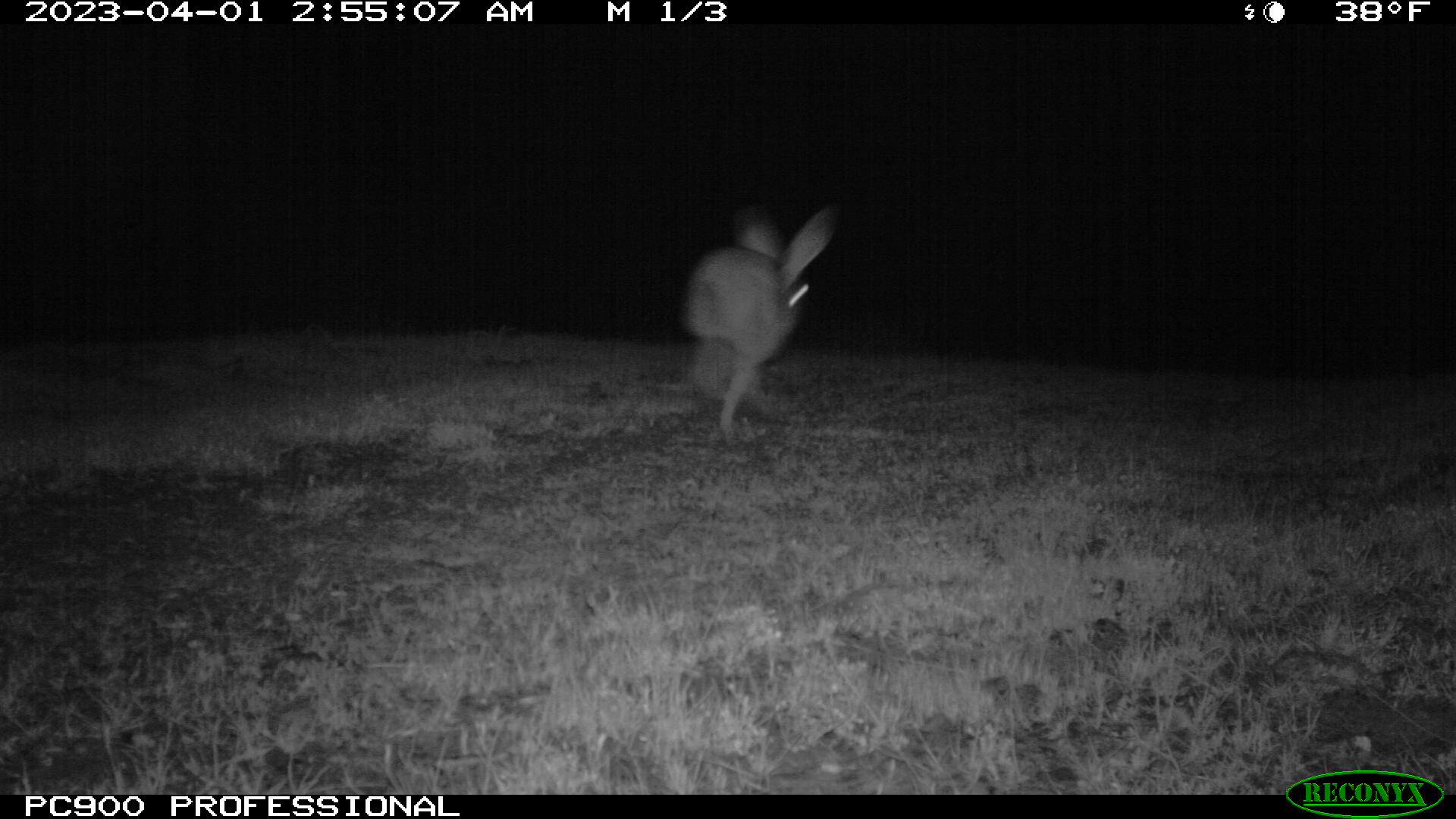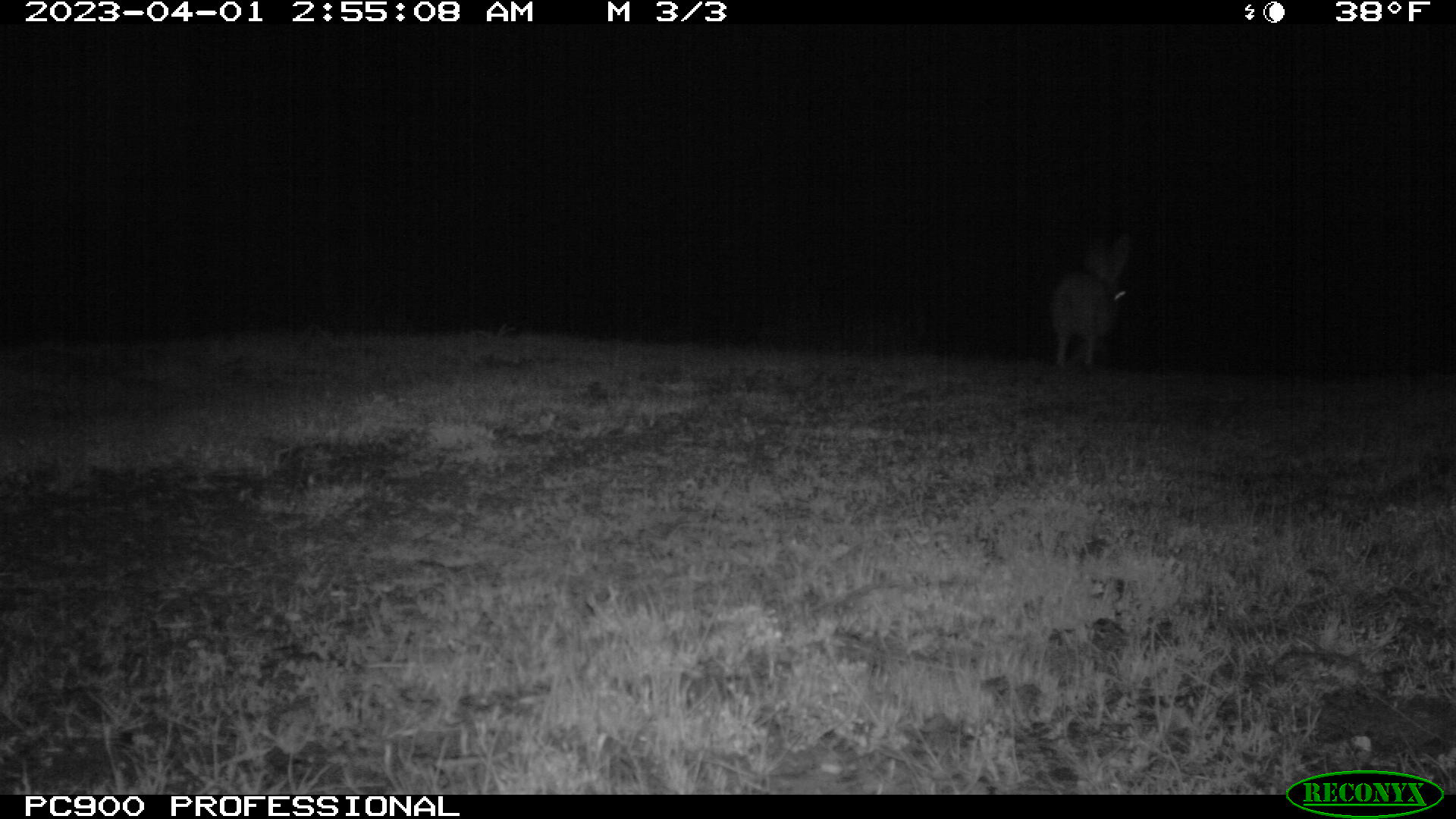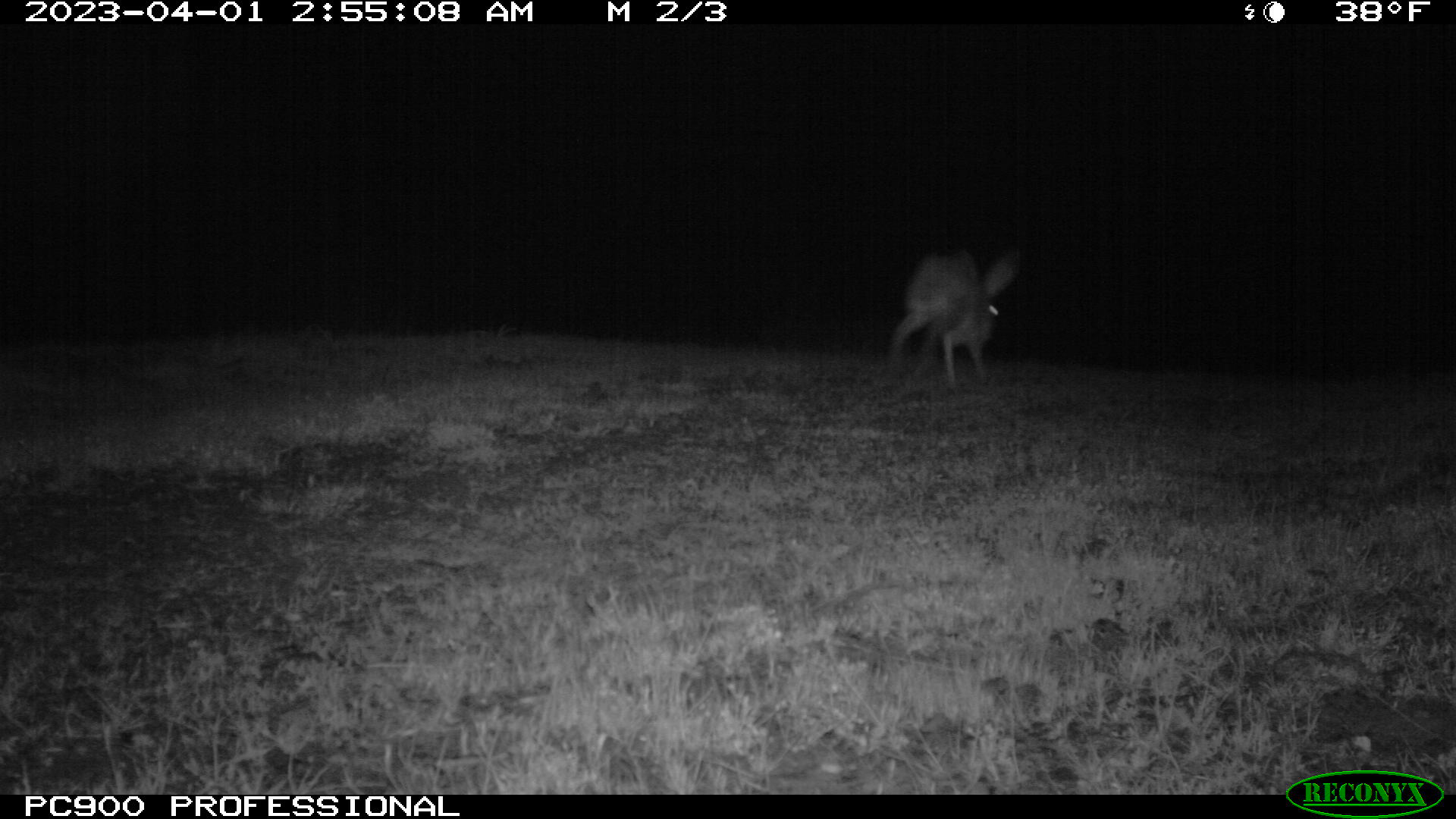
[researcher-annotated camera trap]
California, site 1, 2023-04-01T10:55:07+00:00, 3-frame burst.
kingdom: Animalia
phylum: Chordata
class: Mammalia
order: Lagomorpha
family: Leporidae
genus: Lepus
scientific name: Lepus californicus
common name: black-tailed jackrabbit